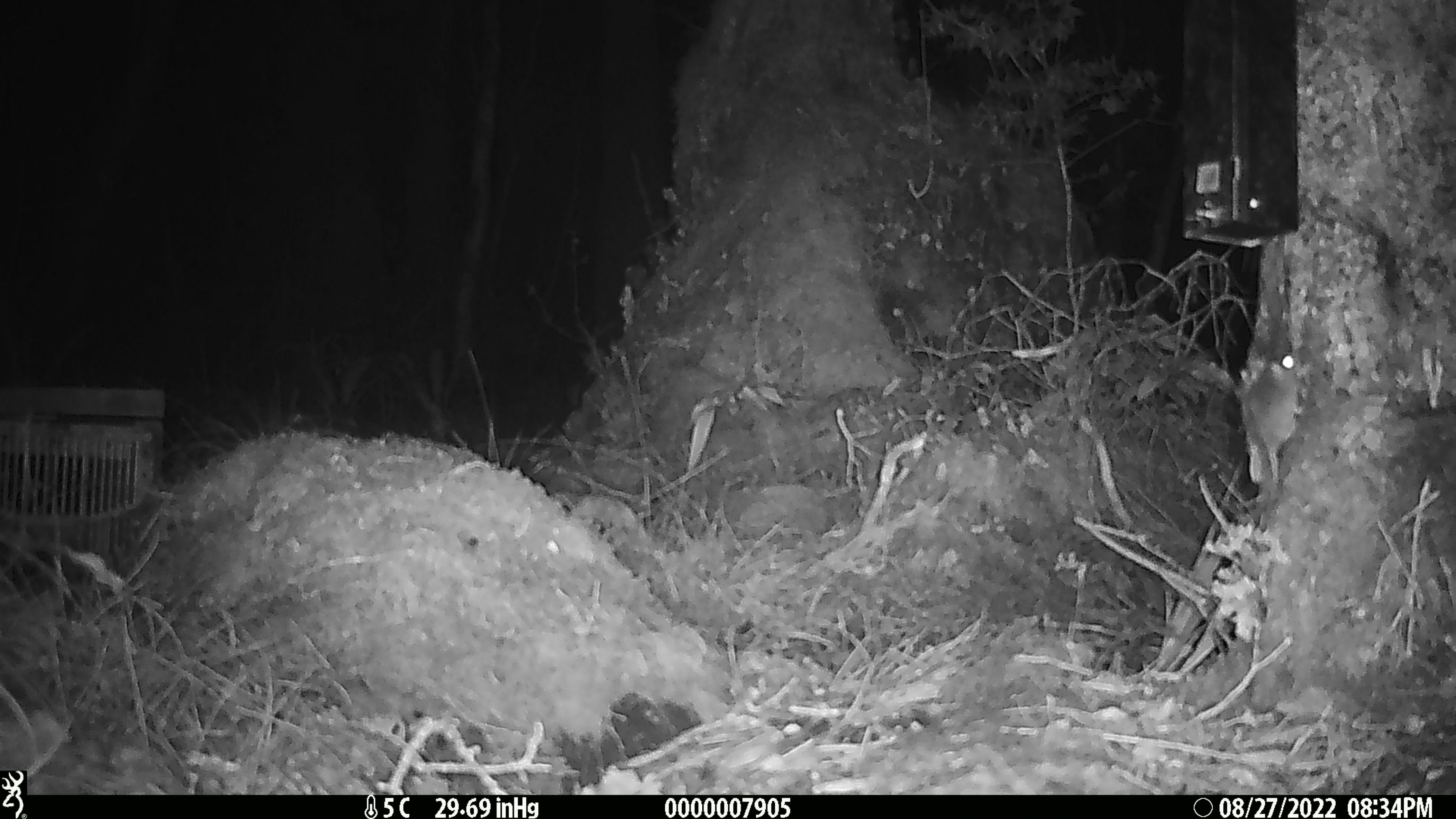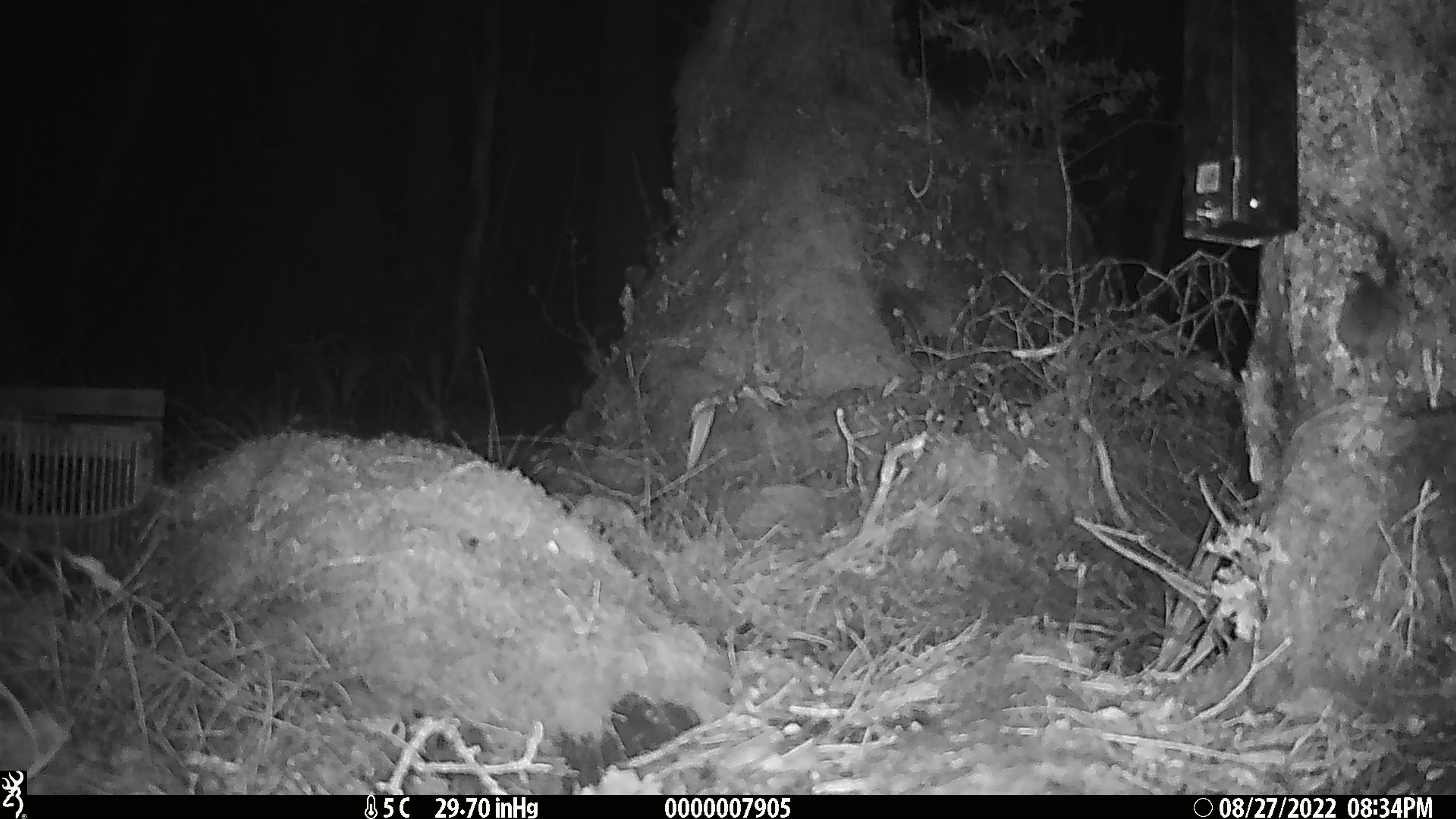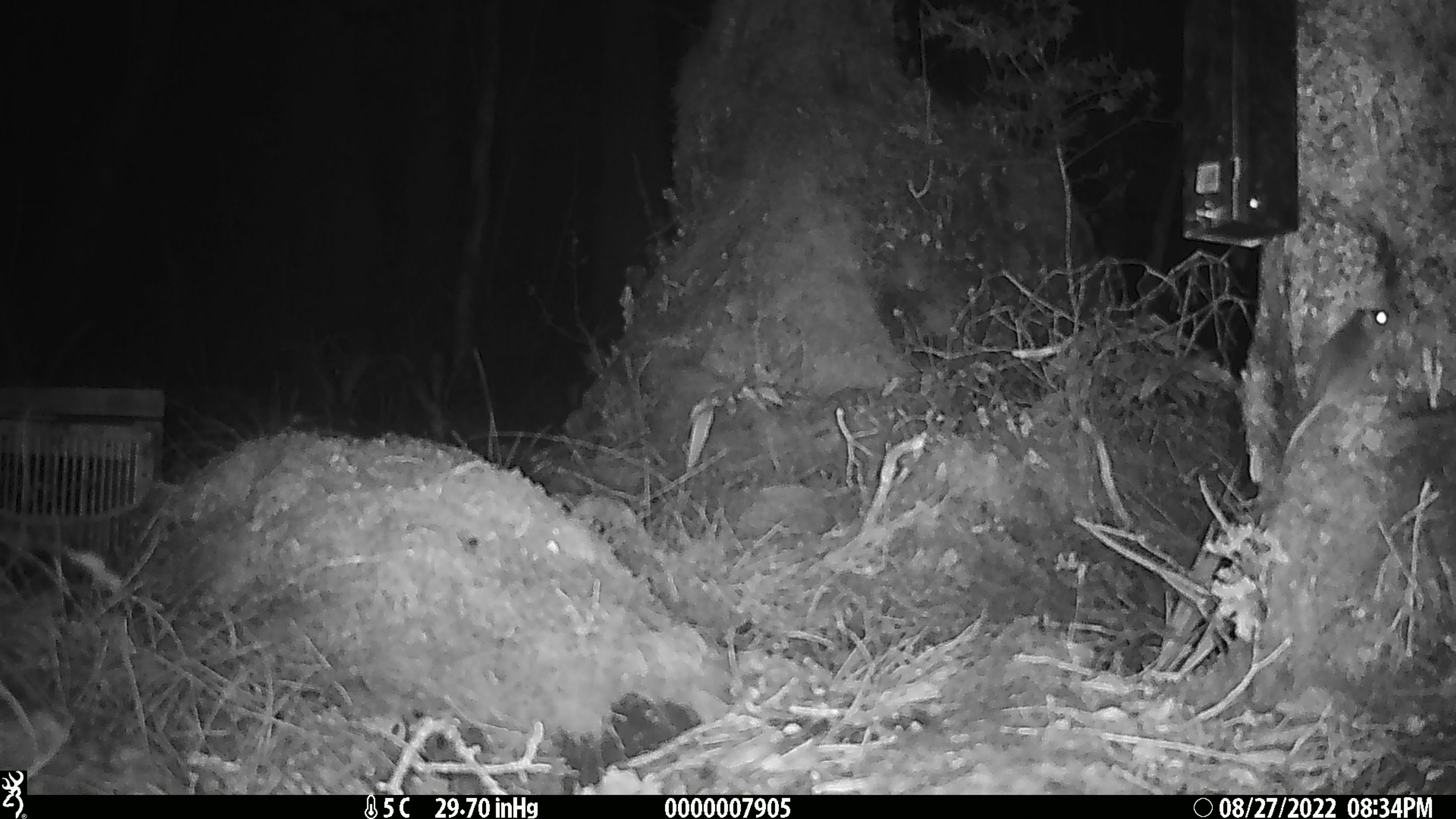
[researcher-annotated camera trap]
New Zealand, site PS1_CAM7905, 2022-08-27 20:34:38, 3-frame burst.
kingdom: Animalia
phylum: Chordata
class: Mammalia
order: Rodentia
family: Muridae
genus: Mus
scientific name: Mus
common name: mouse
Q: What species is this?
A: Mouse (Mus).